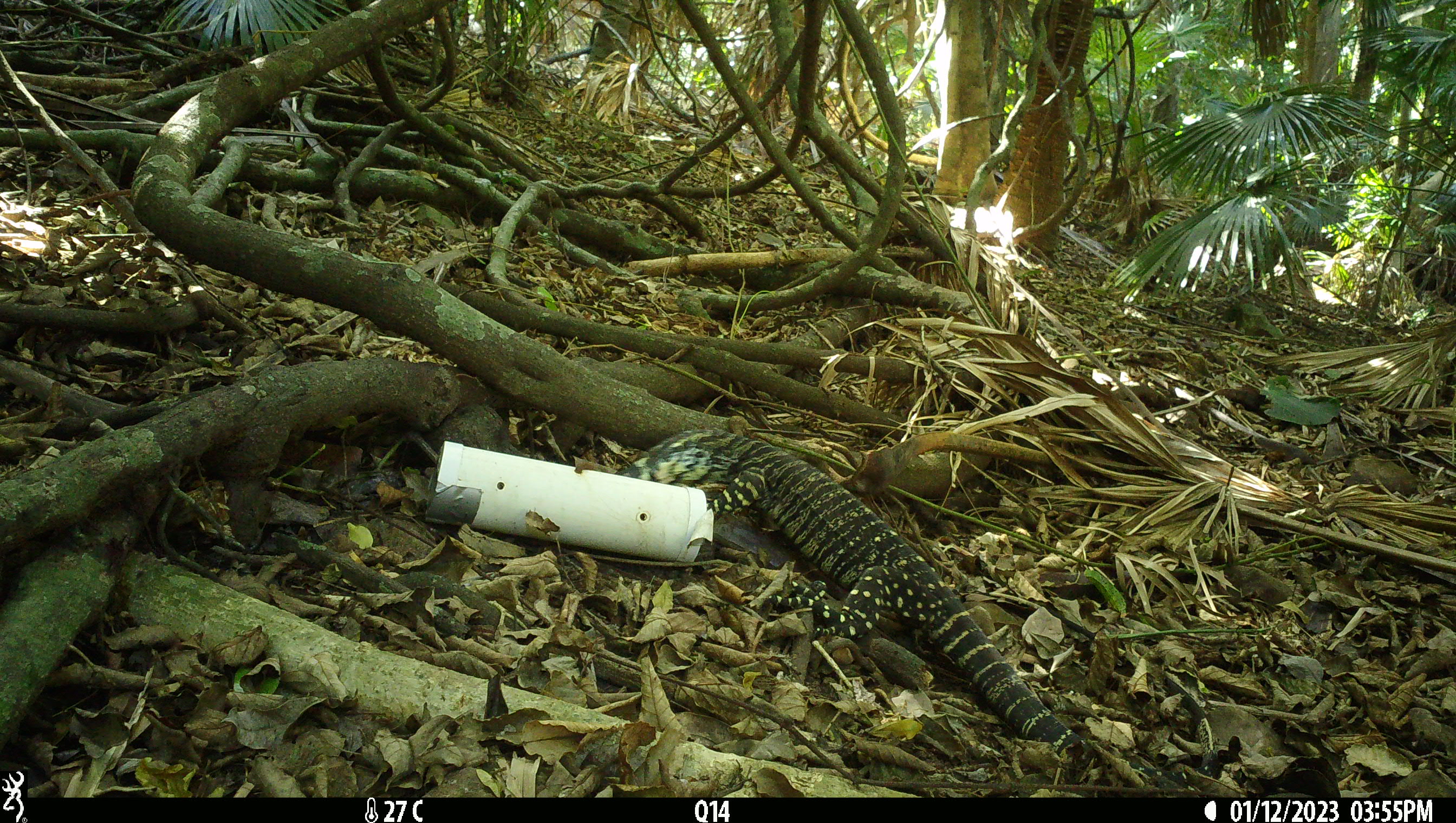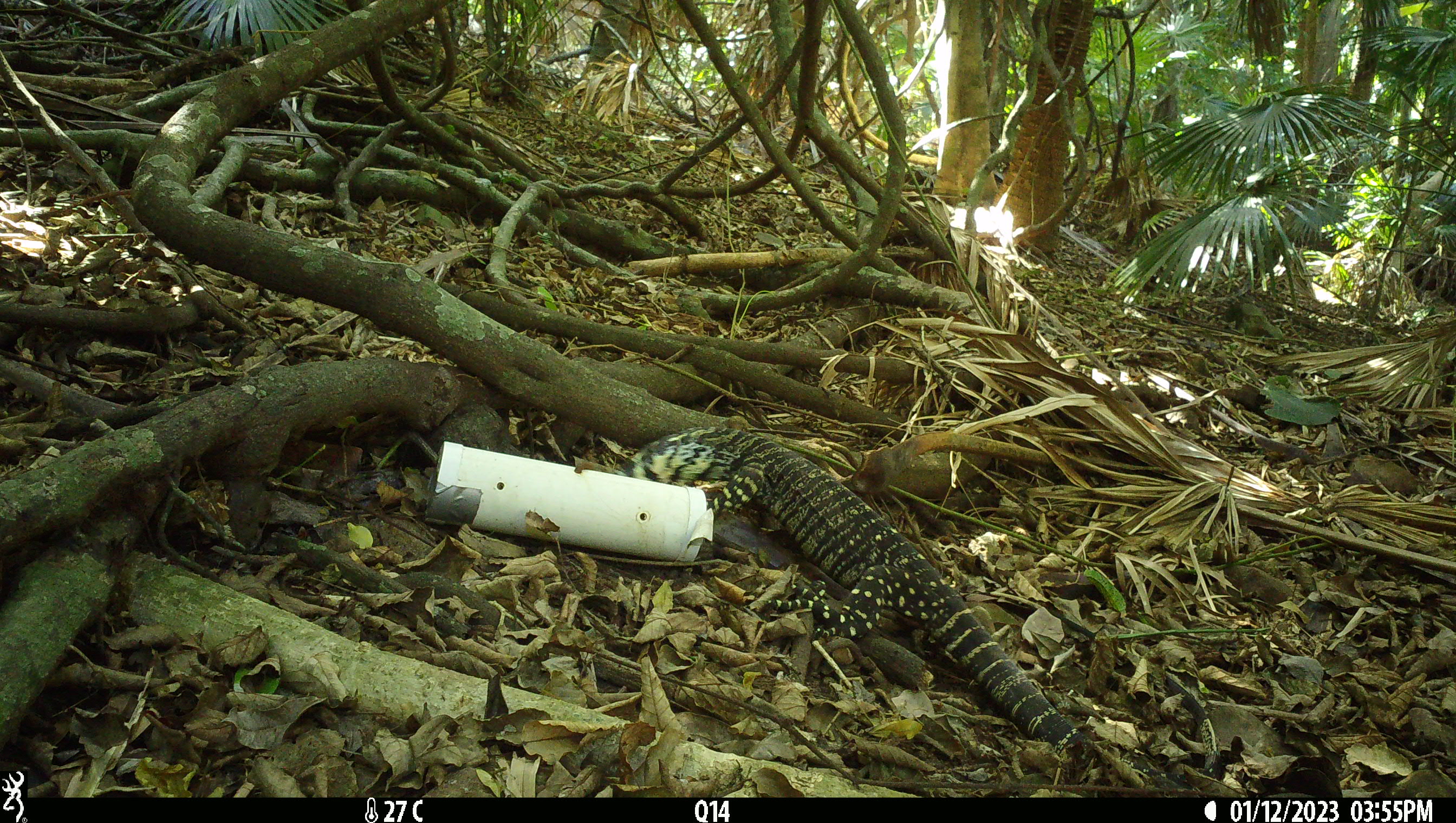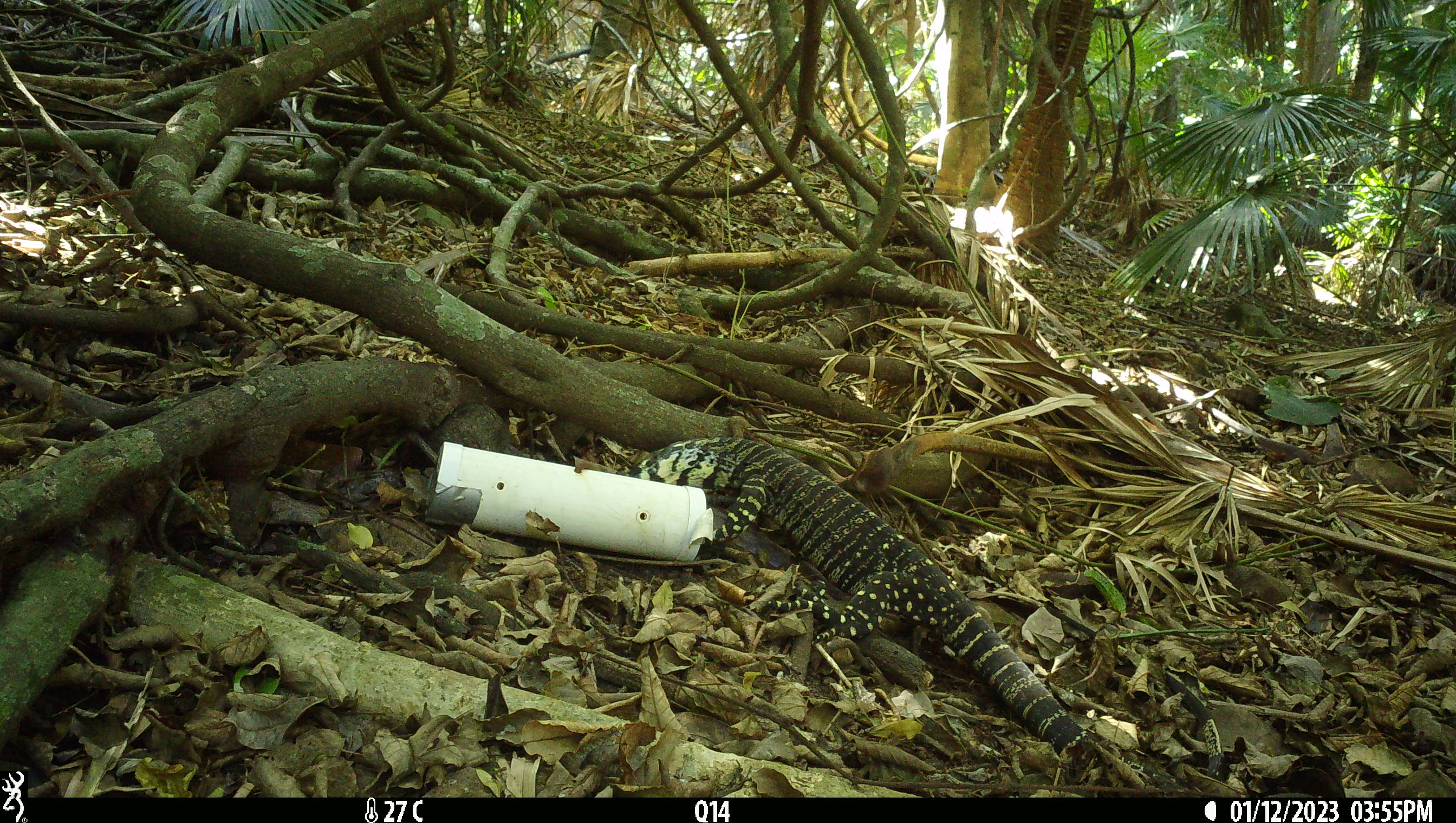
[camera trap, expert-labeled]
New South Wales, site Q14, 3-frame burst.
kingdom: Animalia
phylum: Chordata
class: Reptilia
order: Squamata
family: Varanidae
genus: Varanus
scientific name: Varanus varius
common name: lace monitor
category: goanna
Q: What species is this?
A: Goanna (lace monitor) (Varanus varius).